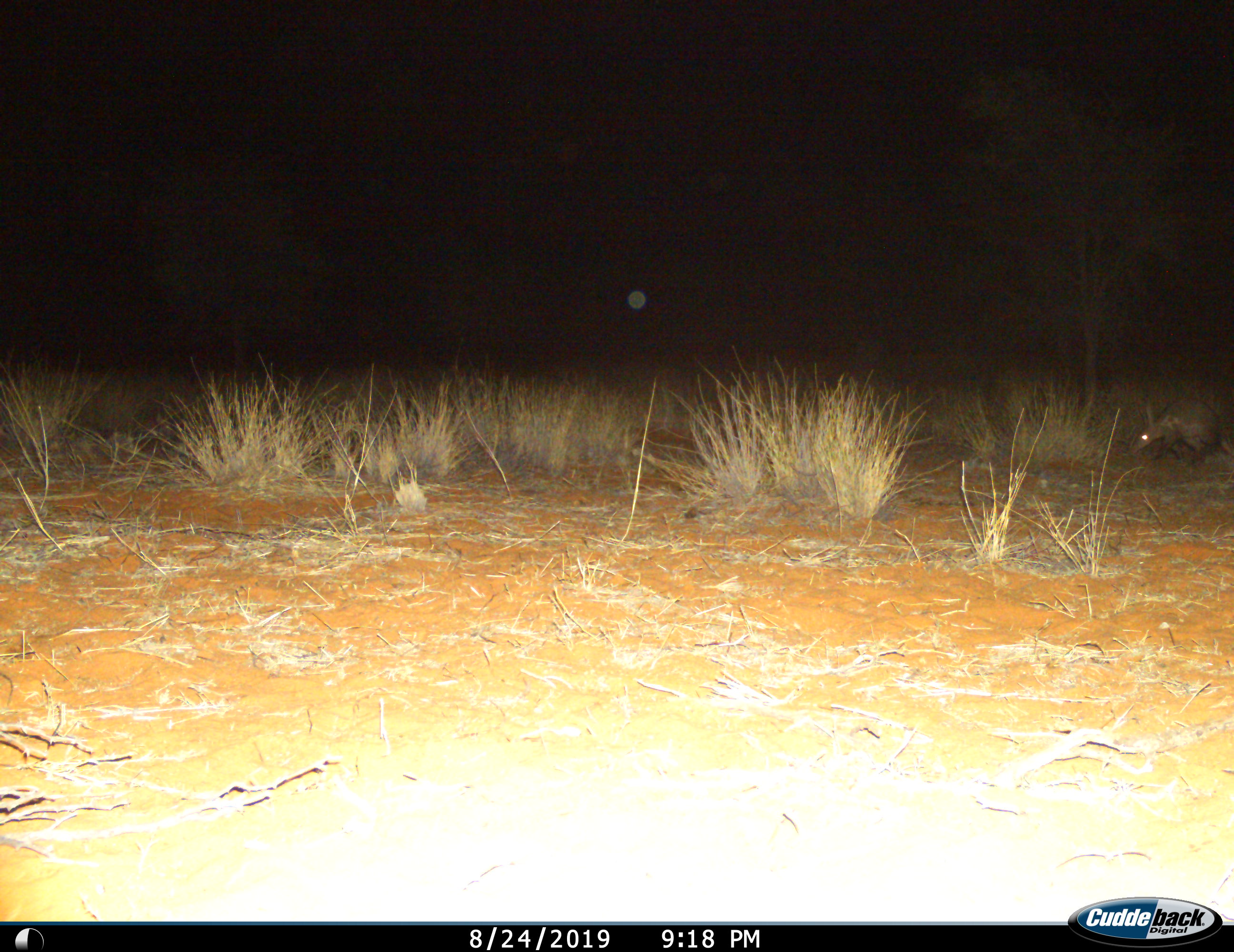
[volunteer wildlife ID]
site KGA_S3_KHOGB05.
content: unidentified animal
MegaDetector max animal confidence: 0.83